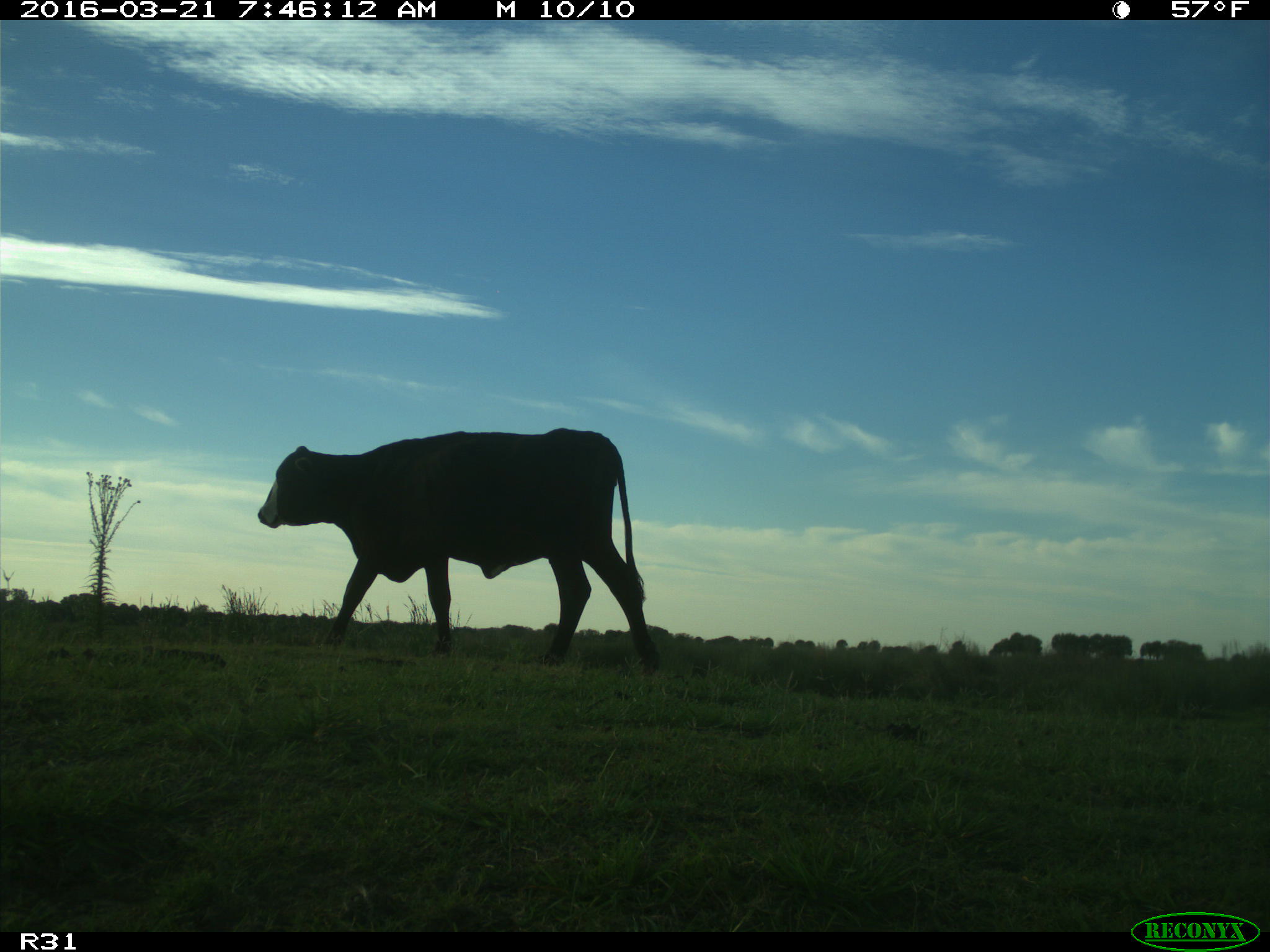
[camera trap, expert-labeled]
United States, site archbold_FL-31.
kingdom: Animalia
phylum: Chordata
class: Mammalia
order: Artiodactyla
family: Bovidae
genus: Bos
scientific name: Bos taurus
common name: domestic cow